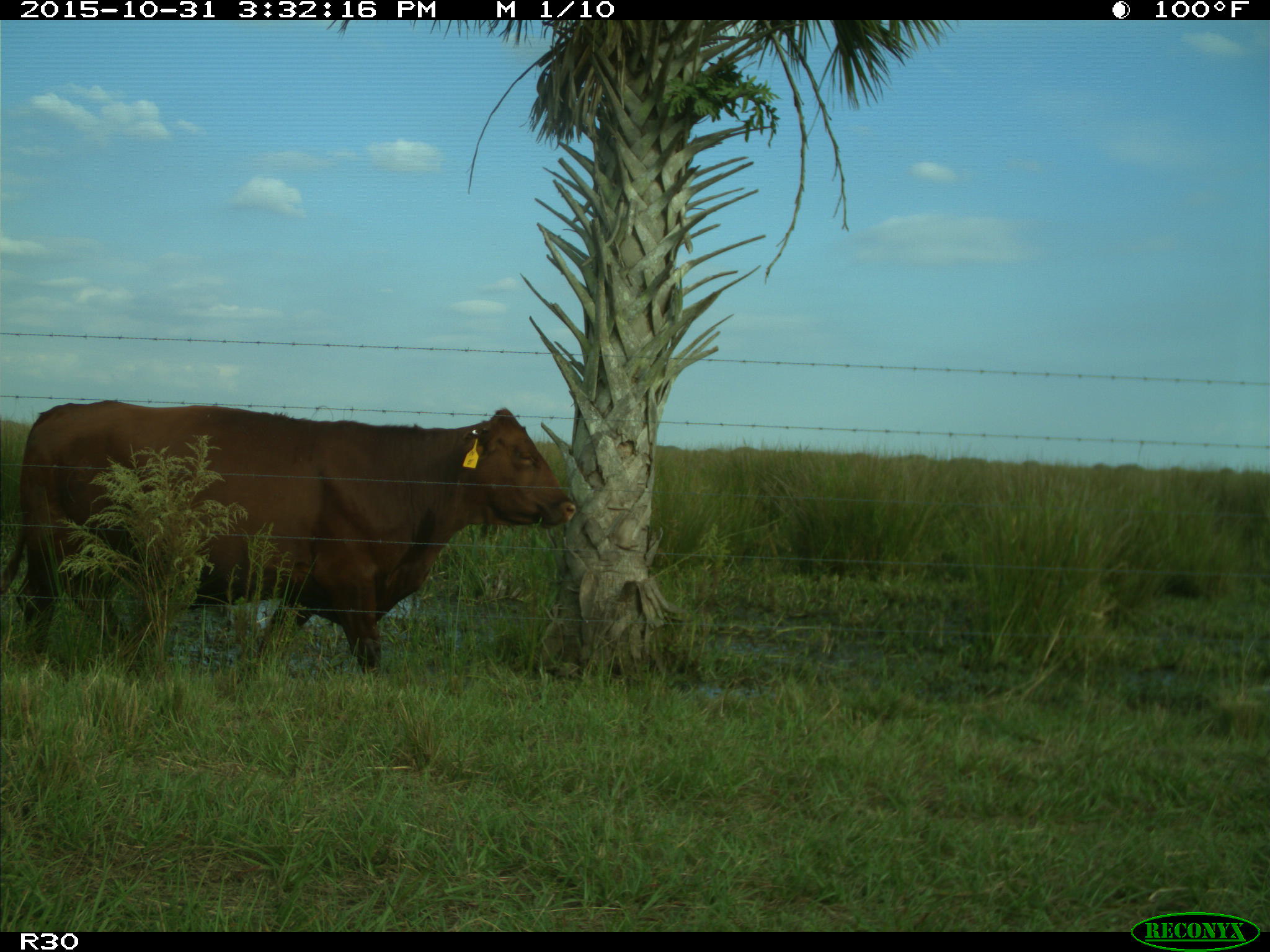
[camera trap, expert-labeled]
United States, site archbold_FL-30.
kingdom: Animalia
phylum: Chordata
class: Mammalia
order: Artiodactyla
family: Bovidae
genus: Bos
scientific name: Bos taurus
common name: domestic cow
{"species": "Bos taurus (domestic cow)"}